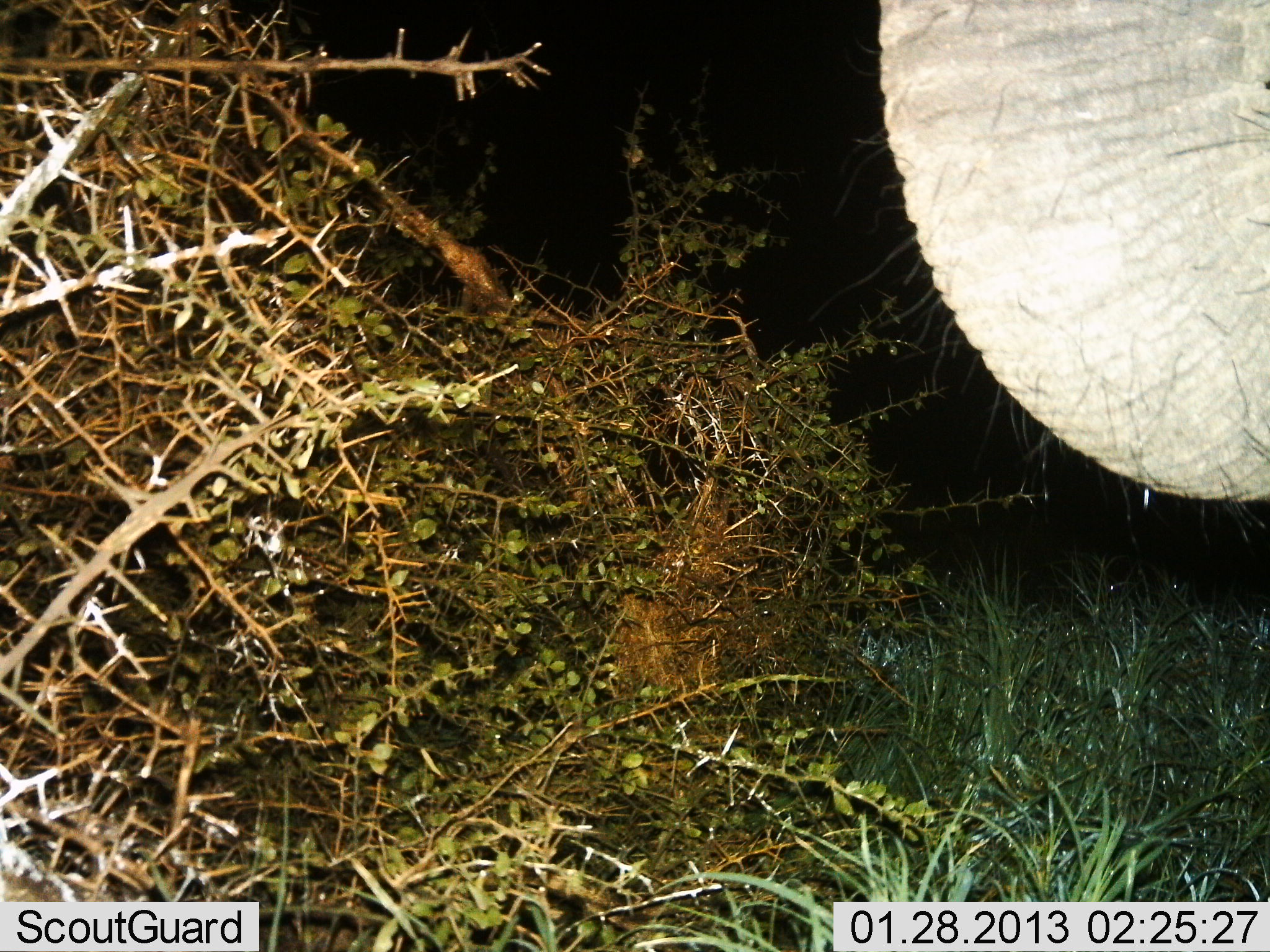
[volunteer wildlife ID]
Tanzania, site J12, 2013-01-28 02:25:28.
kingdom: Animalia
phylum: Chordata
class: Mammalia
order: Proboscidea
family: Elephantidae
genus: Loxodonta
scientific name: Loxodonta africana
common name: african bush elephant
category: elephant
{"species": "elephant (african bush elephant) (Loxodonta africana)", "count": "1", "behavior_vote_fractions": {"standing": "42%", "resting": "0%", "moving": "11%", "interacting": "0%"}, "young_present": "0%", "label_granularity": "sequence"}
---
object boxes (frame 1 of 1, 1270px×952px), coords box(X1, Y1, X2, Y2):
animal: box(876, 1, 1270, 508)